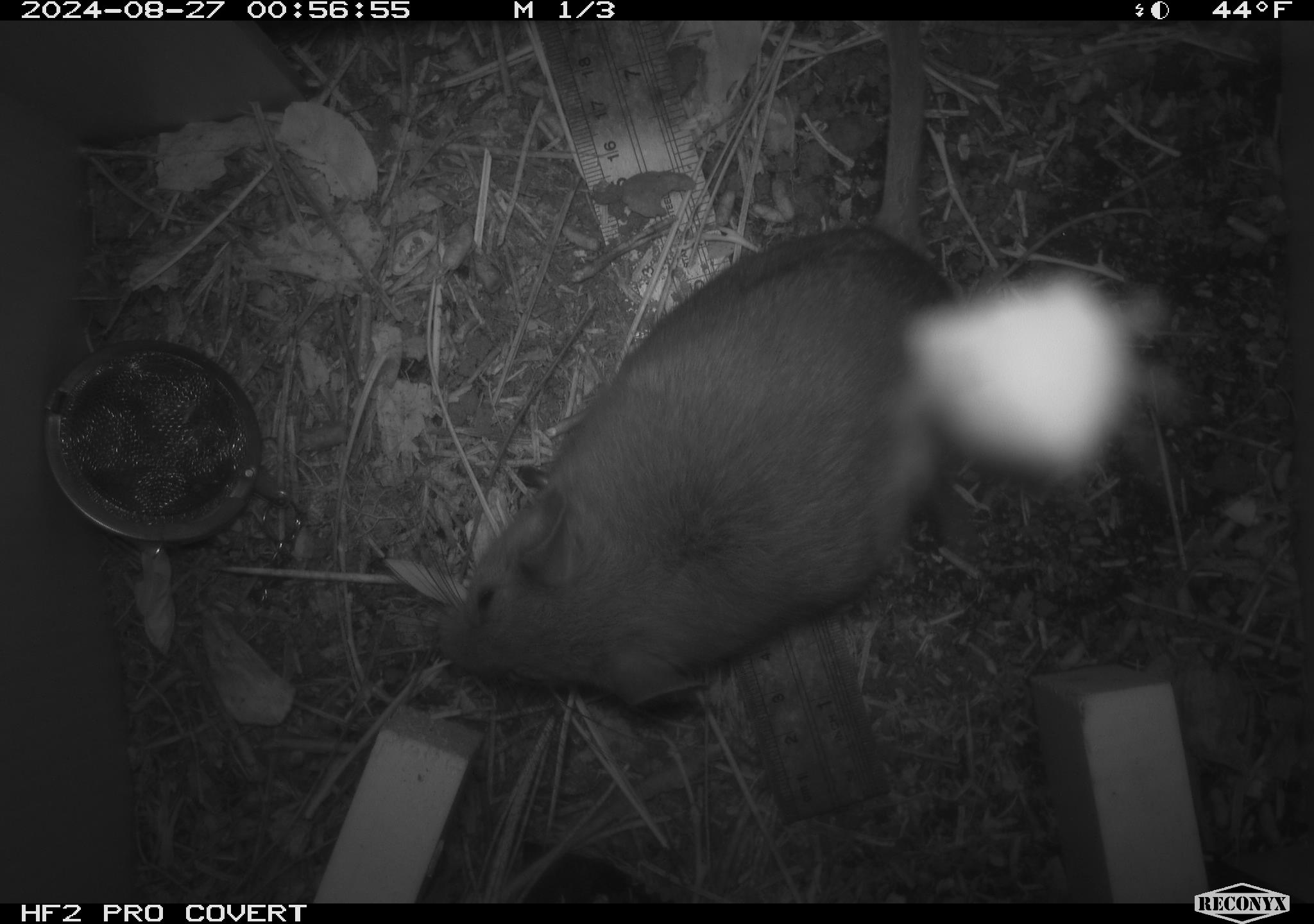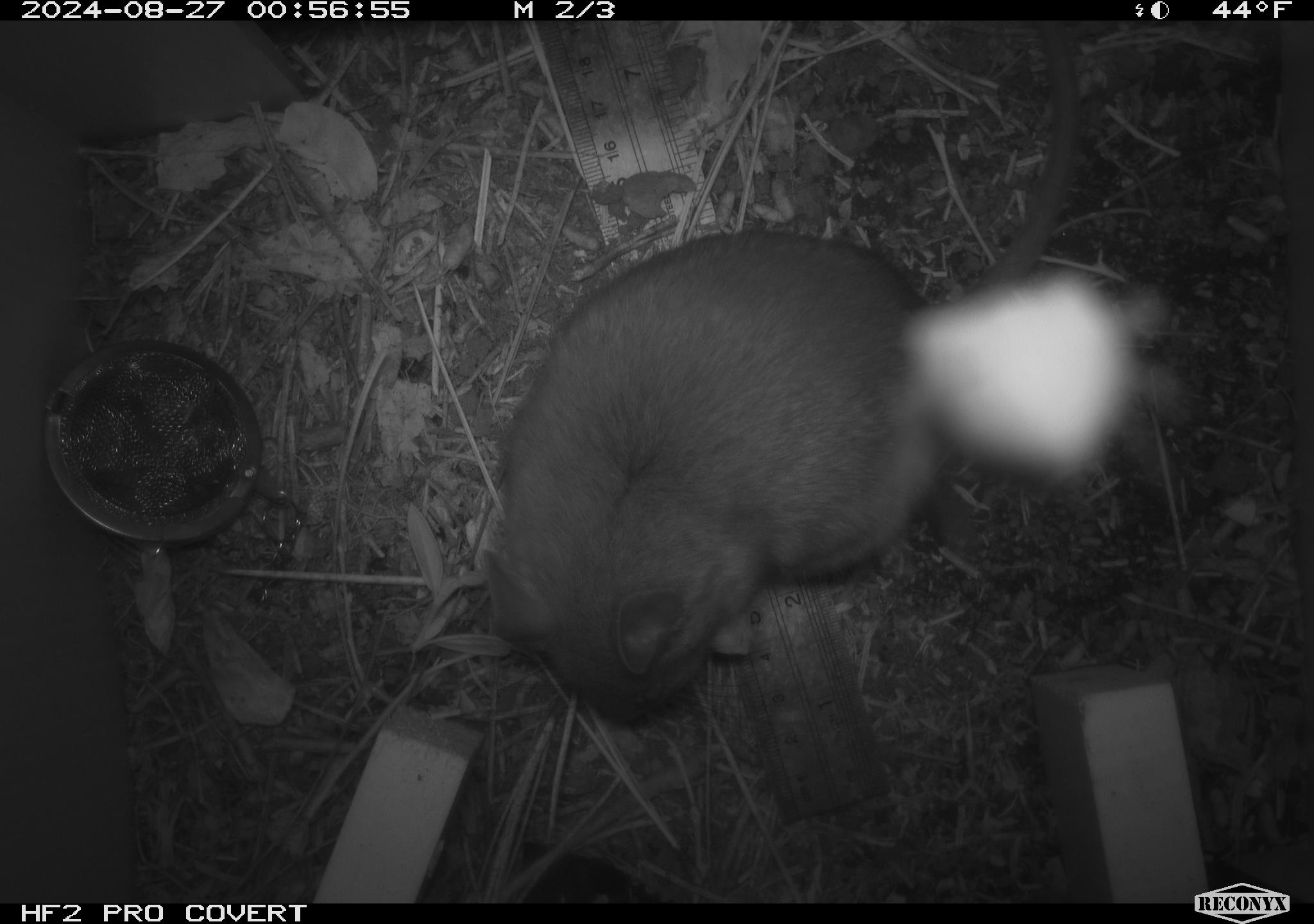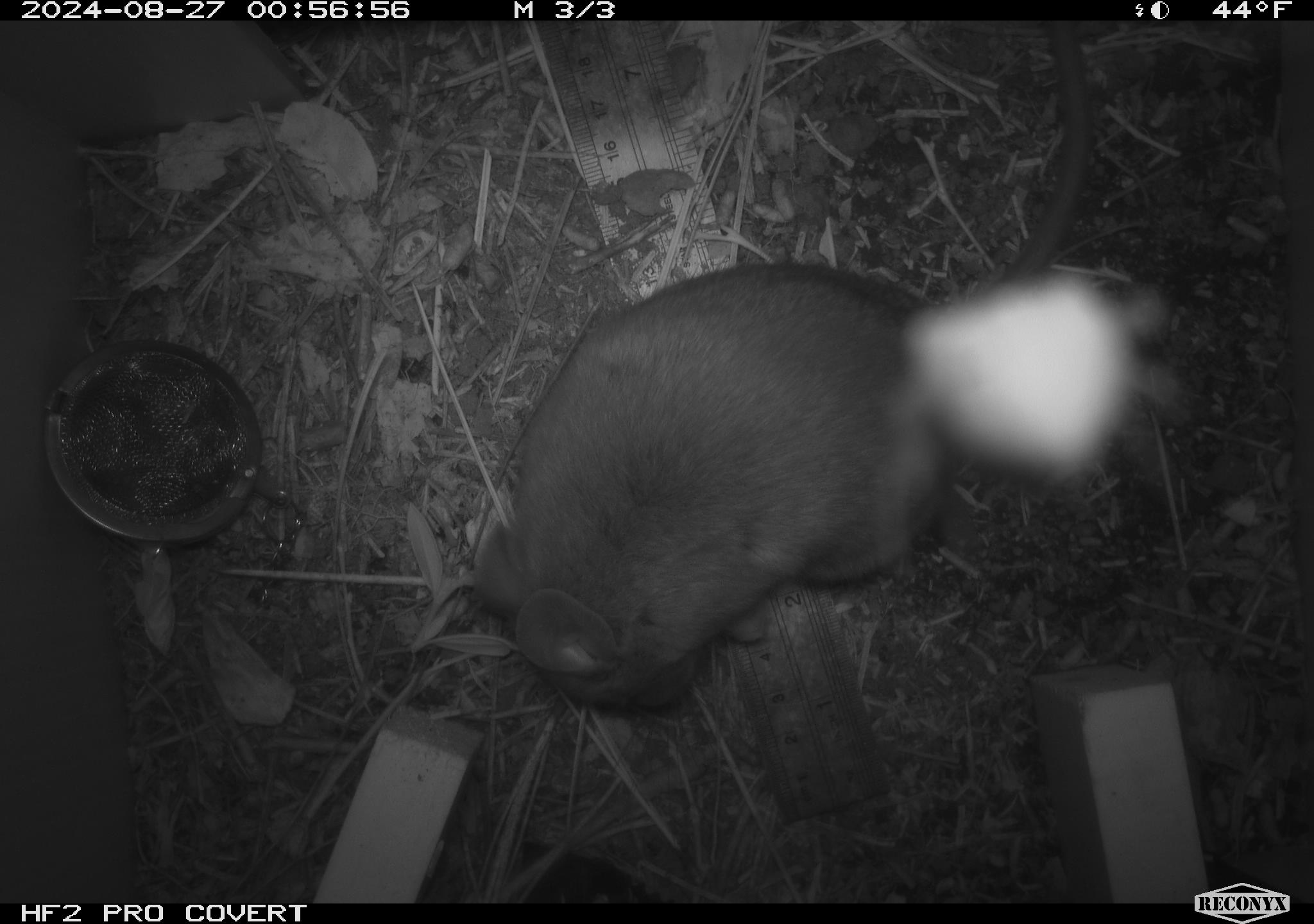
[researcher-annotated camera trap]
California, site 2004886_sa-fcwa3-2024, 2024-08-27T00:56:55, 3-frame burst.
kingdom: Animalia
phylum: Chordata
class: Mammalia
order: Rodentia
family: Cricetidae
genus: Neotoma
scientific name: Neotoma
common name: pack rat or woodrat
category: neotoma species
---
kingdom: Animalia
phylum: Arthropoda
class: Arachnida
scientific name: Arachnida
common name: arachnids